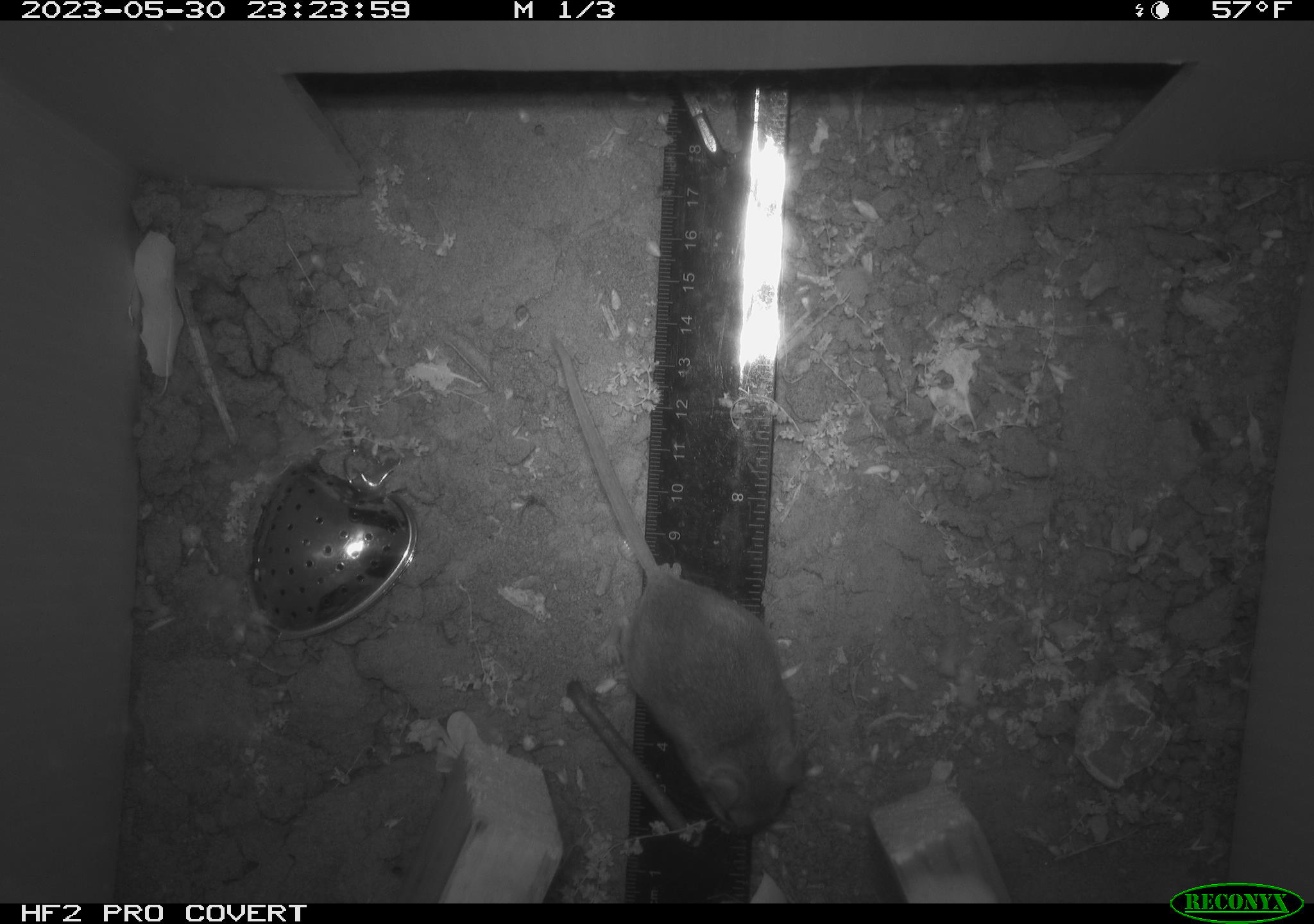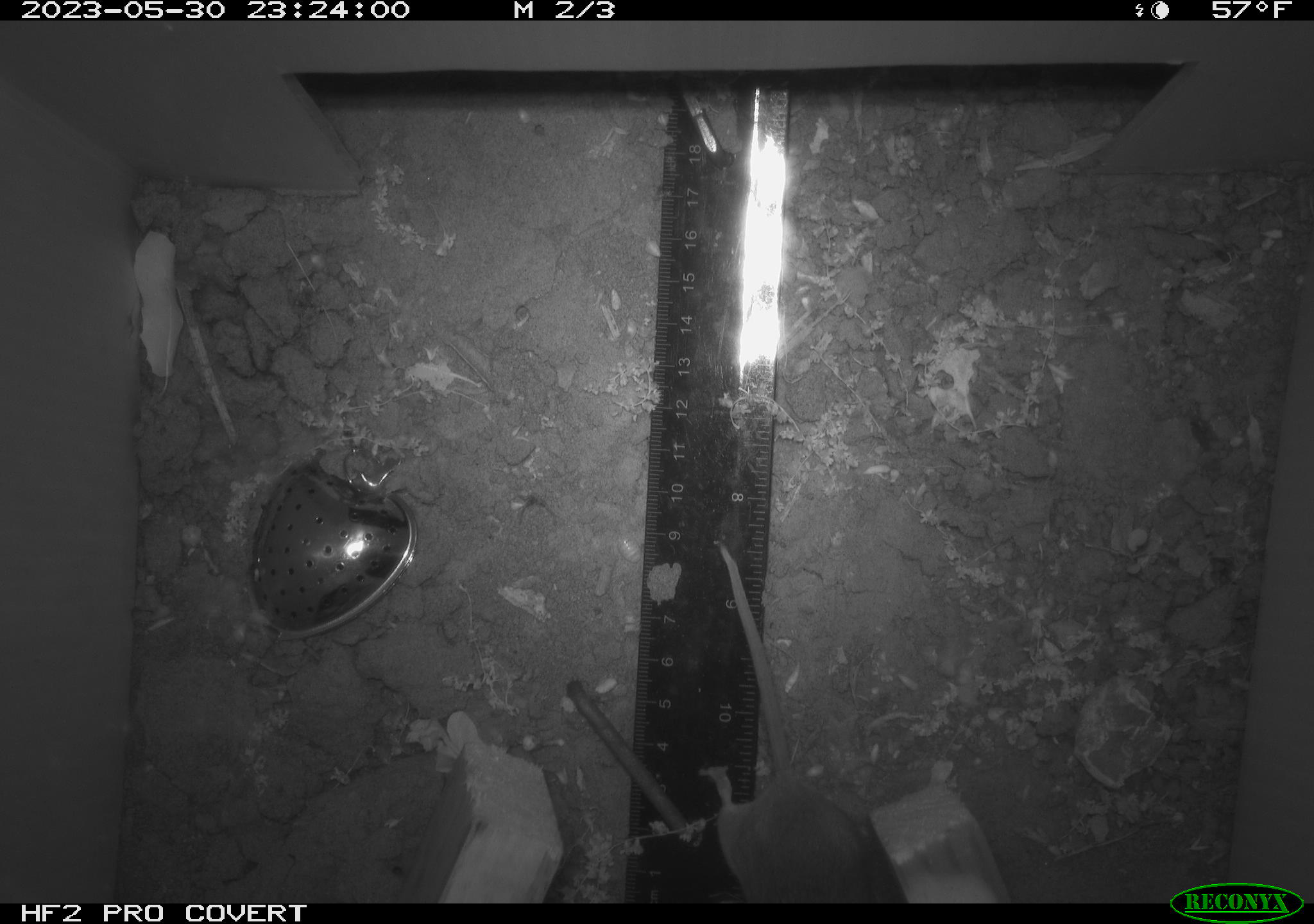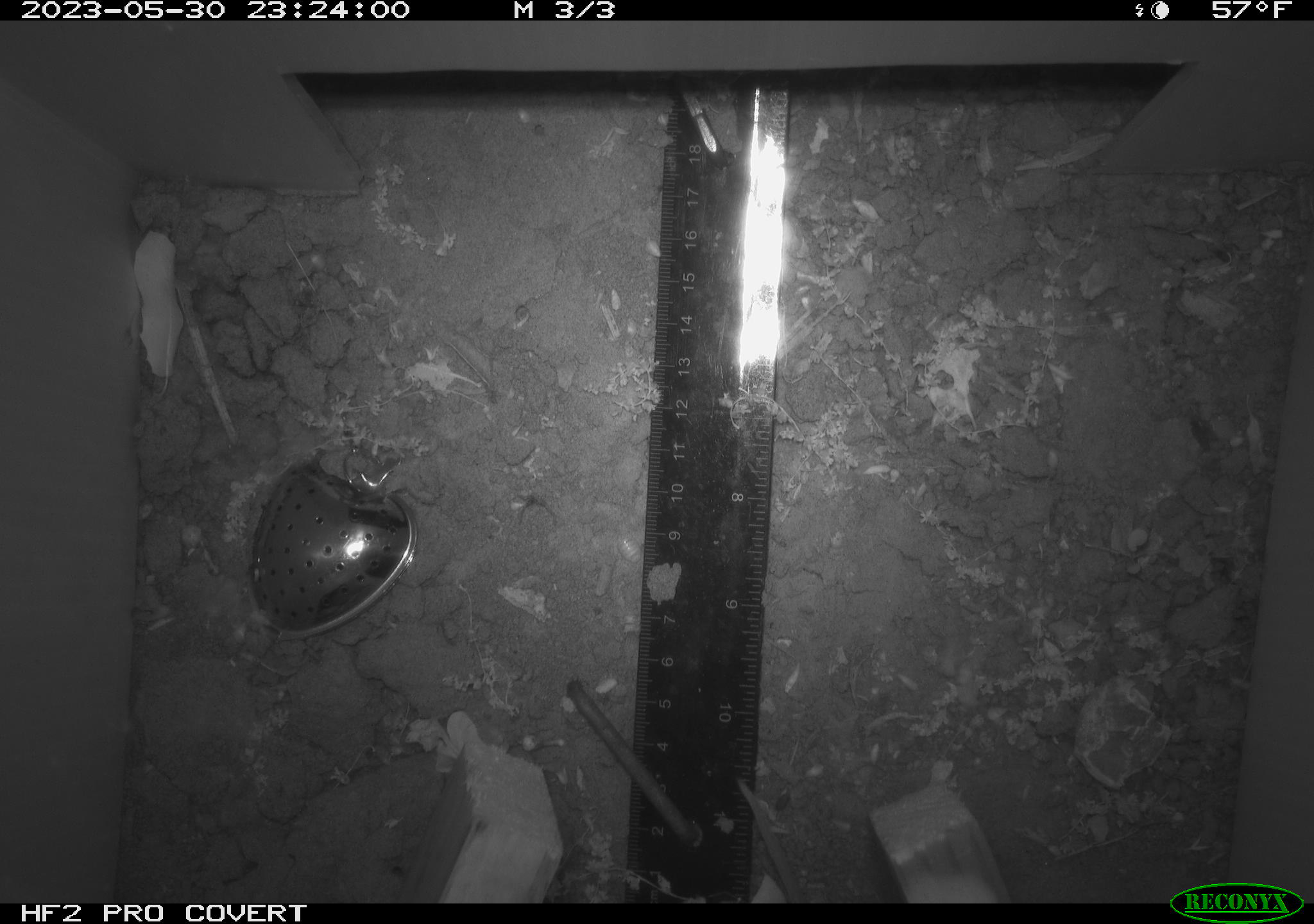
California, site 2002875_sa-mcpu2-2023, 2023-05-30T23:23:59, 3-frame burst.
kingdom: Animalia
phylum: Chordata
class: Mammalia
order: Rodentia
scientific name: Rodentia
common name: mouse species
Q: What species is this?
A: Mouse species (Rodentia).